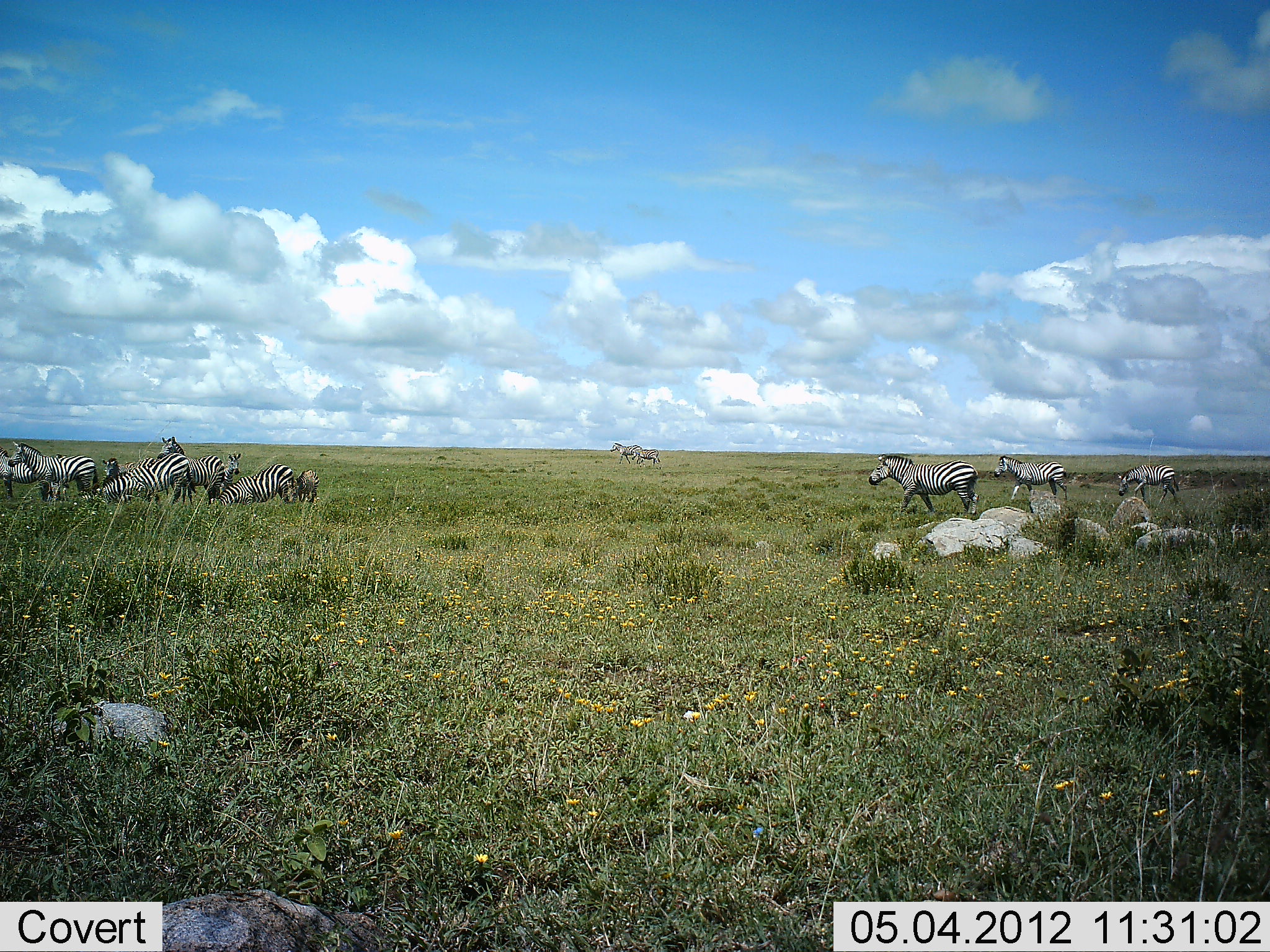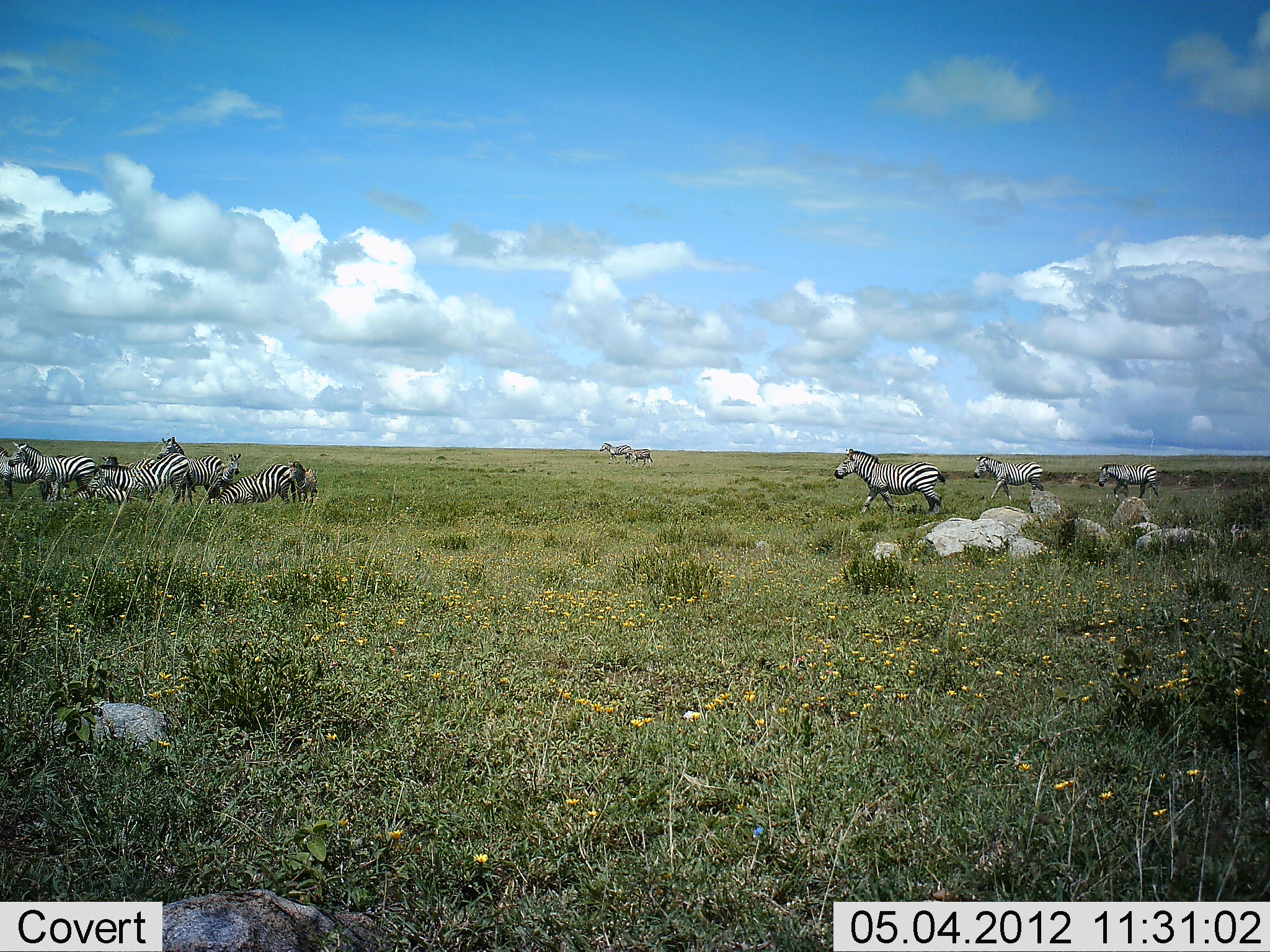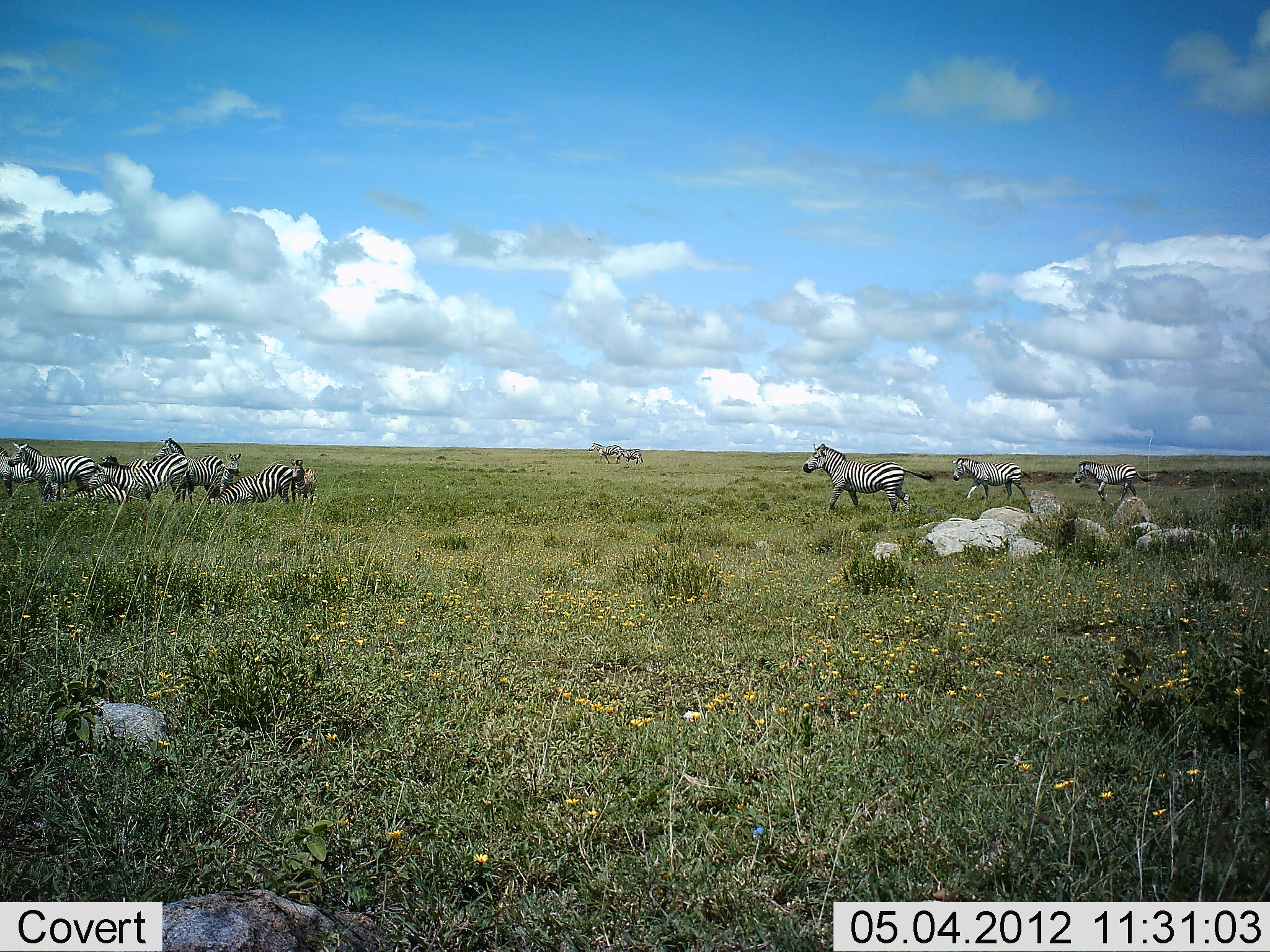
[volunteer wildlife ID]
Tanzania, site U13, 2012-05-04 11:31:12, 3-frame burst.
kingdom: Animalia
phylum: Chordata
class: Mammalia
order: Perissodactyla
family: Equidae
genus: Equus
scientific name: Equus quagga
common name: plains zebra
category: zebra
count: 11-50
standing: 90%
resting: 20%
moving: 90%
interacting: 10%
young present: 20%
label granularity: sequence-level